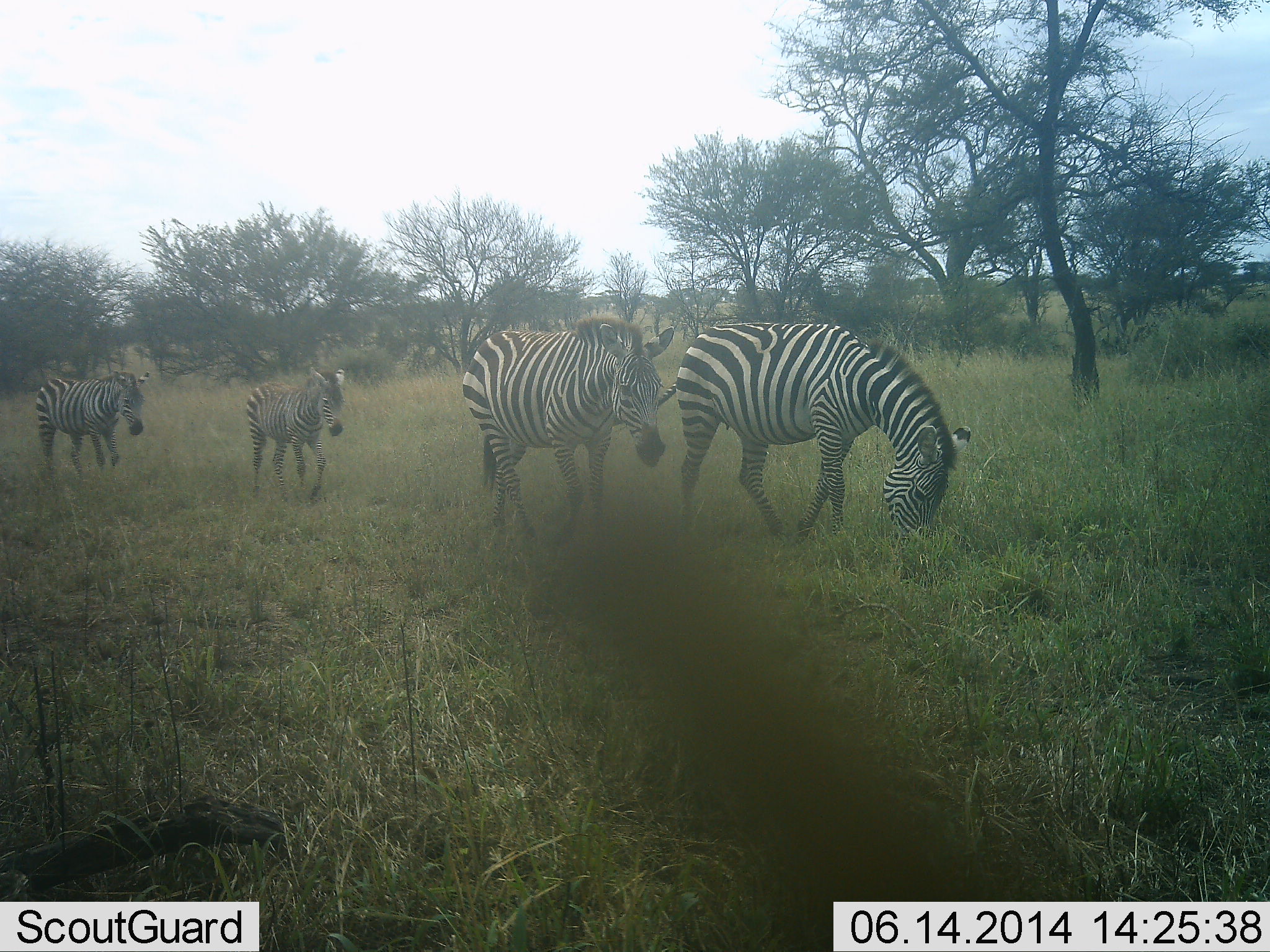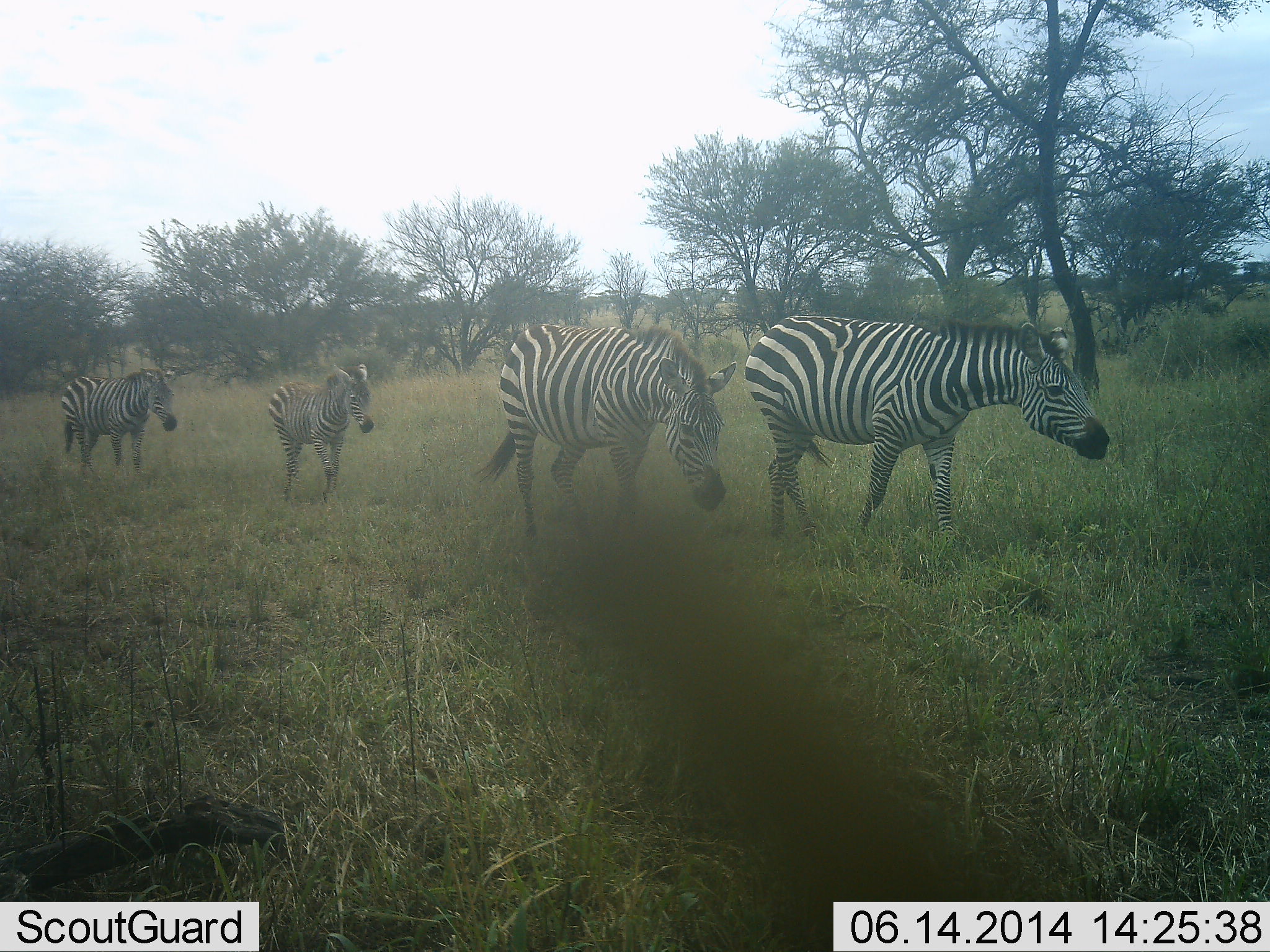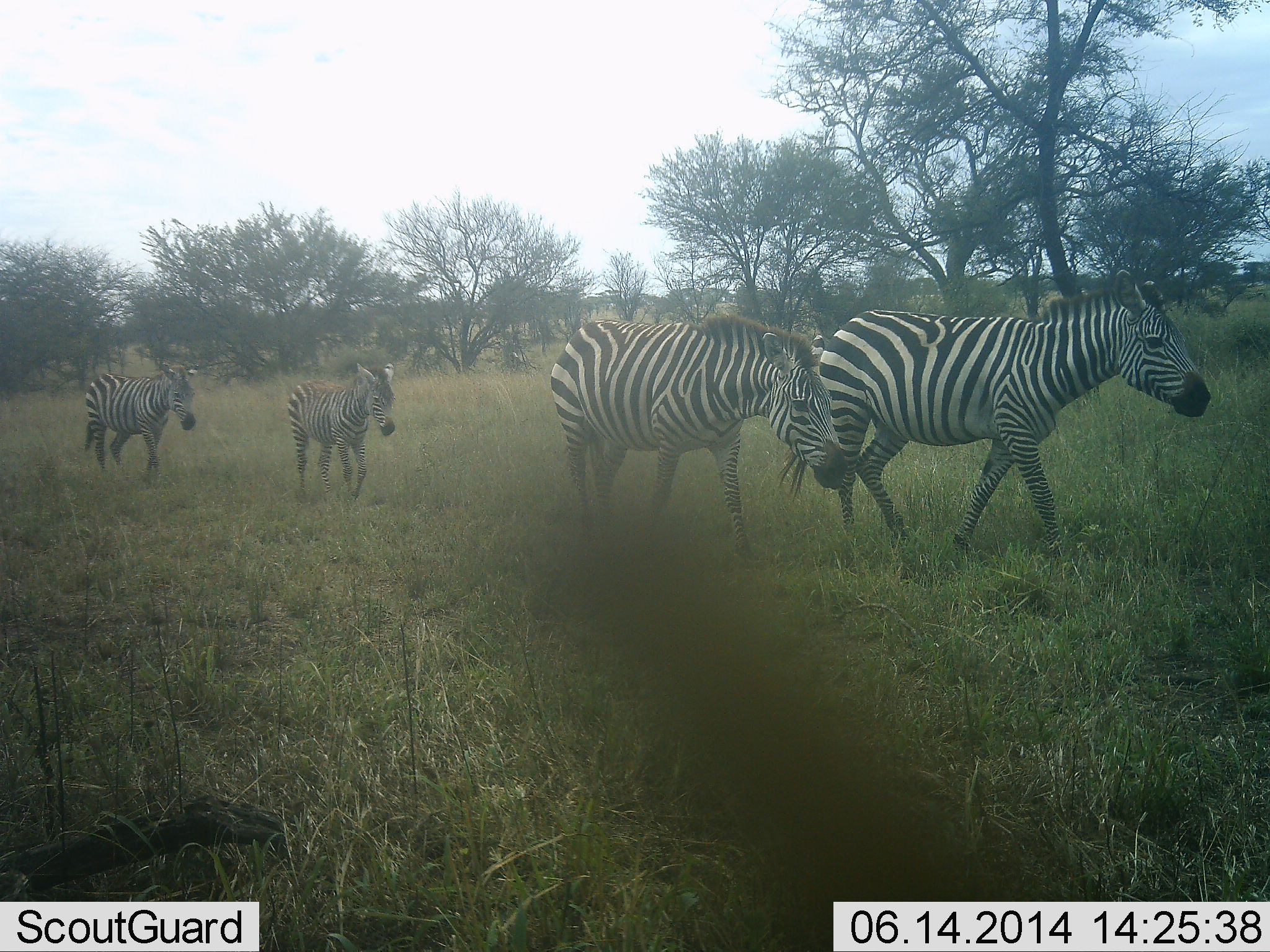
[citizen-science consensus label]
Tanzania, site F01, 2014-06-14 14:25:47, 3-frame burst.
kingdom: Animalia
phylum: Chordata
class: Mammalia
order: Perissodactyla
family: Equidae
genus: Equus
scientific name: Equus quagga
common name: plains zebra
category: zebra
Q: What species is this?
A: Zebra (plains zebra) (Equus quagga).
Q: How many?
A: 4.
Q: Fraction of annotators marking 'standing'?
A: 0%.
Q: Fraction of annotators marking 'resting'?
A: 0%.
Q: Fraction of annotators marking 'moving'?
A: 100%.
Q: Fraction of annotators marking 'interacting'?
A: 0%.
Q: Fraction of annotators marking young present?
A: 40%.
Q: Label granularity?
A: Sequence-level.